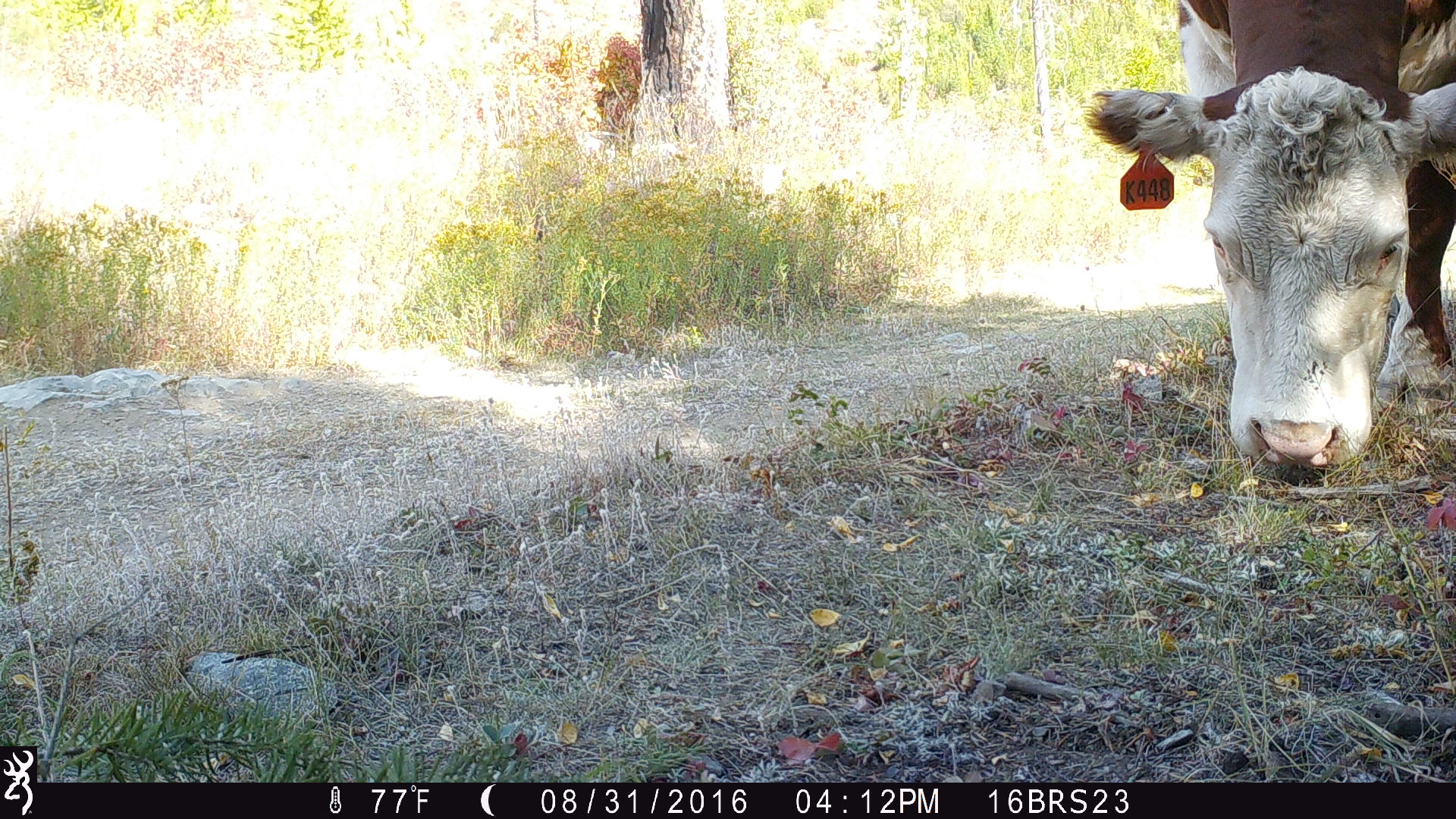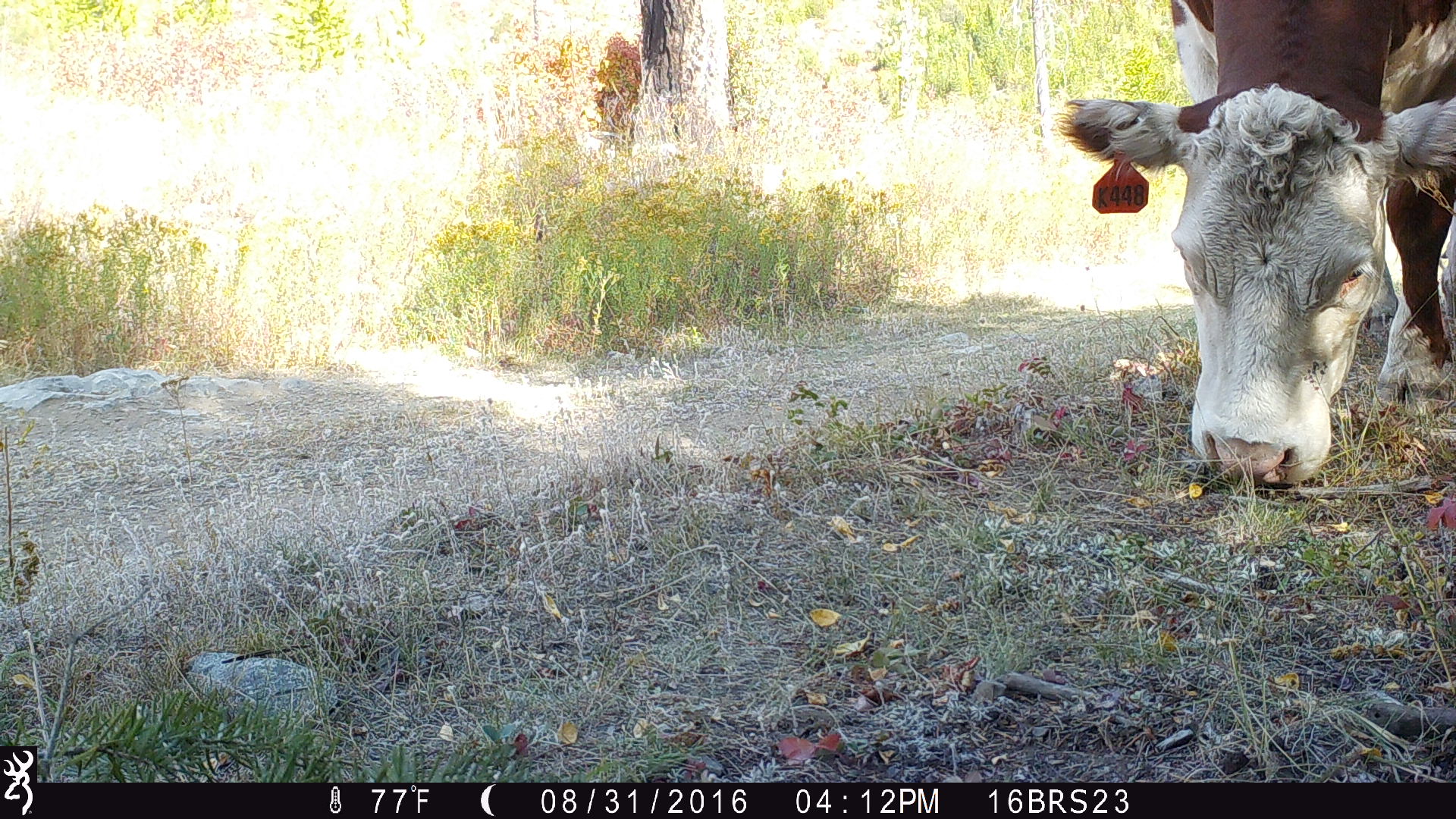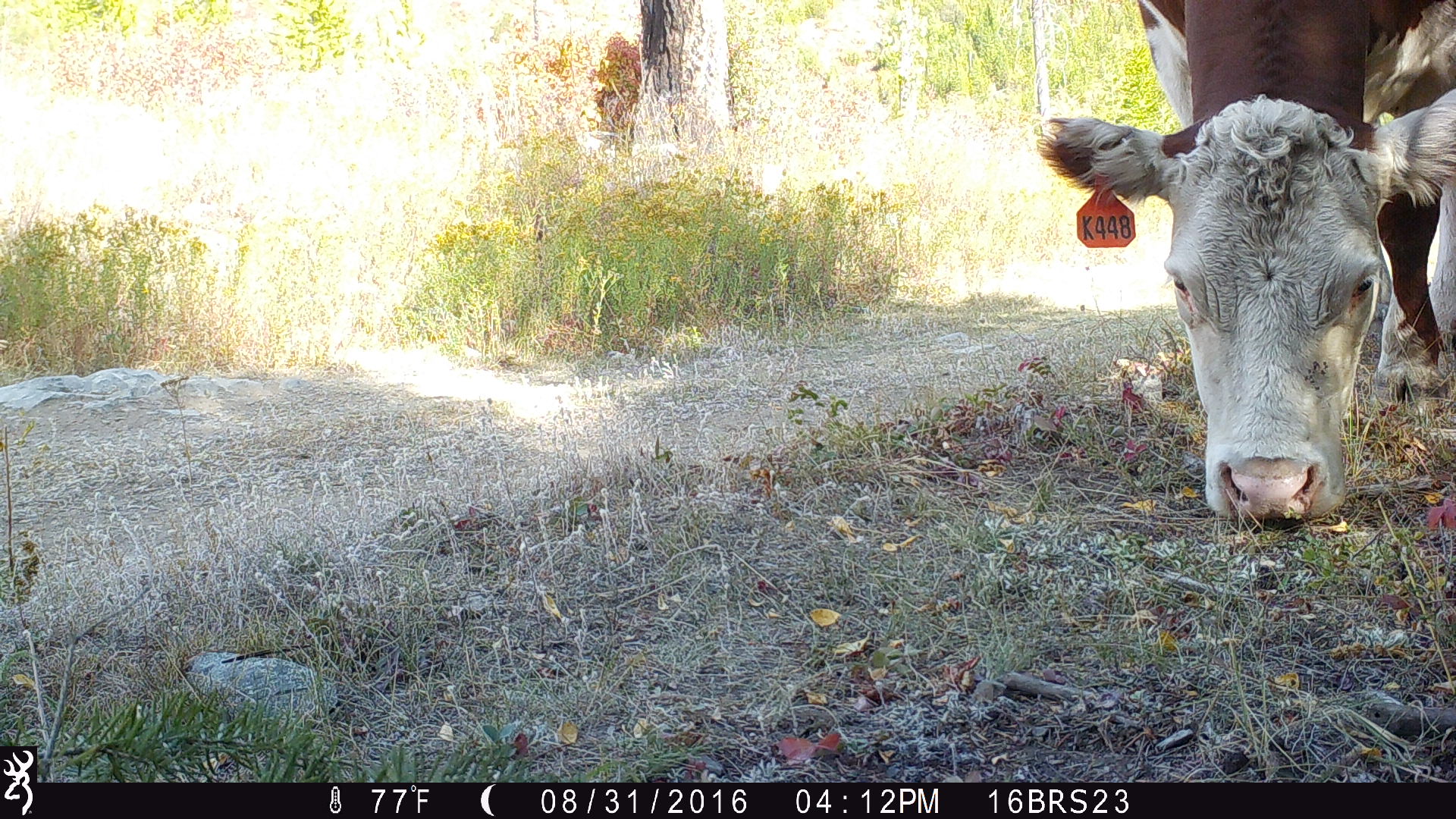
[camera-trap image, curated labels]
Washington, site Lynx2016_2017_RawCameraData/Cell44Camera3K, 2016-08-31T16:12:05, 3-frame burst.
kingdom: Animalia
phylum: Chordata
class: Mammalia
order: Artiodactyla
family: Bovidae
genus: Bos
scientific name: Bos taurus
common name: domestic cattle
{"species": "domestic cattle (Bos taurus)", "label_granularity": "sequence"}